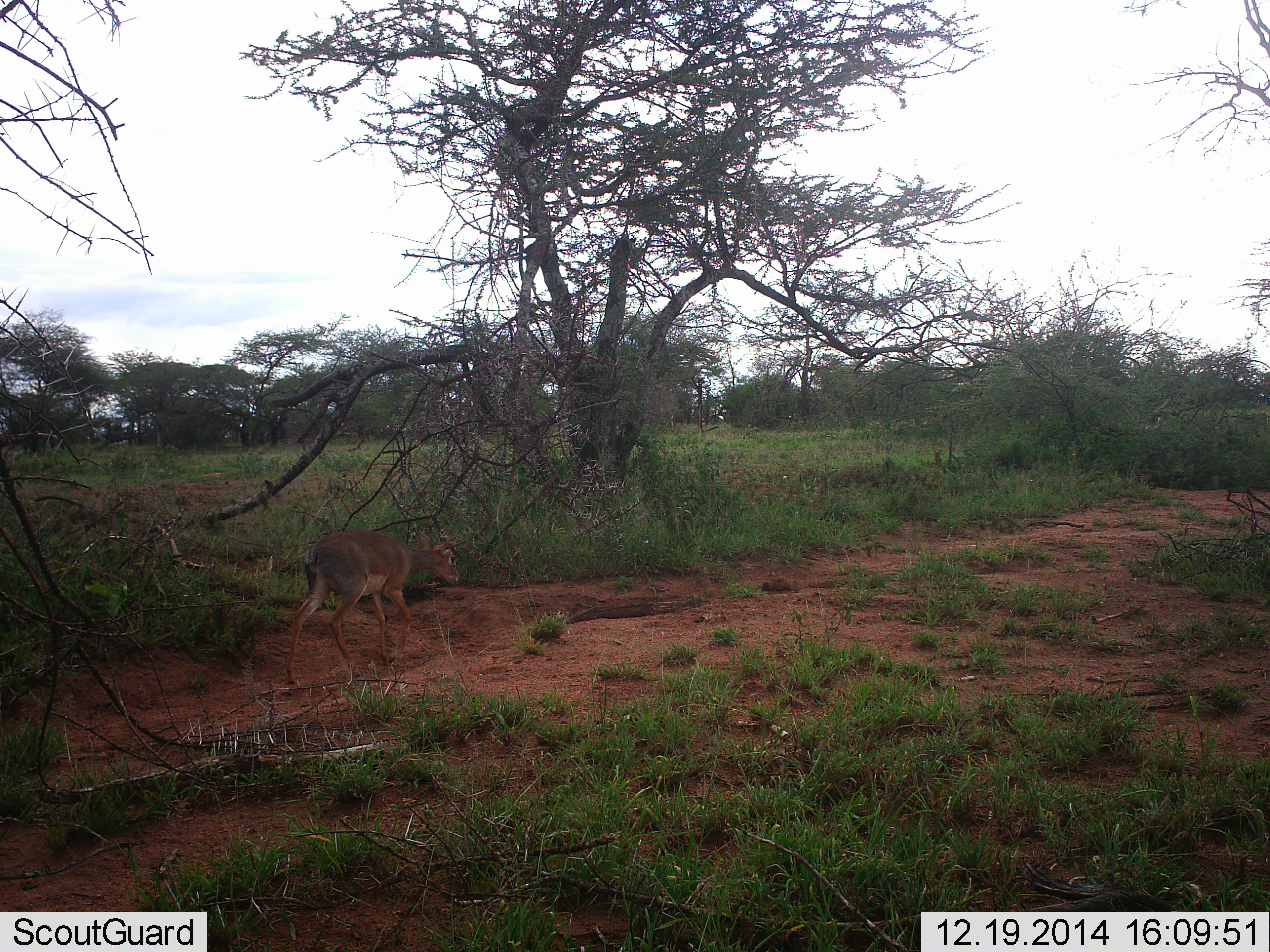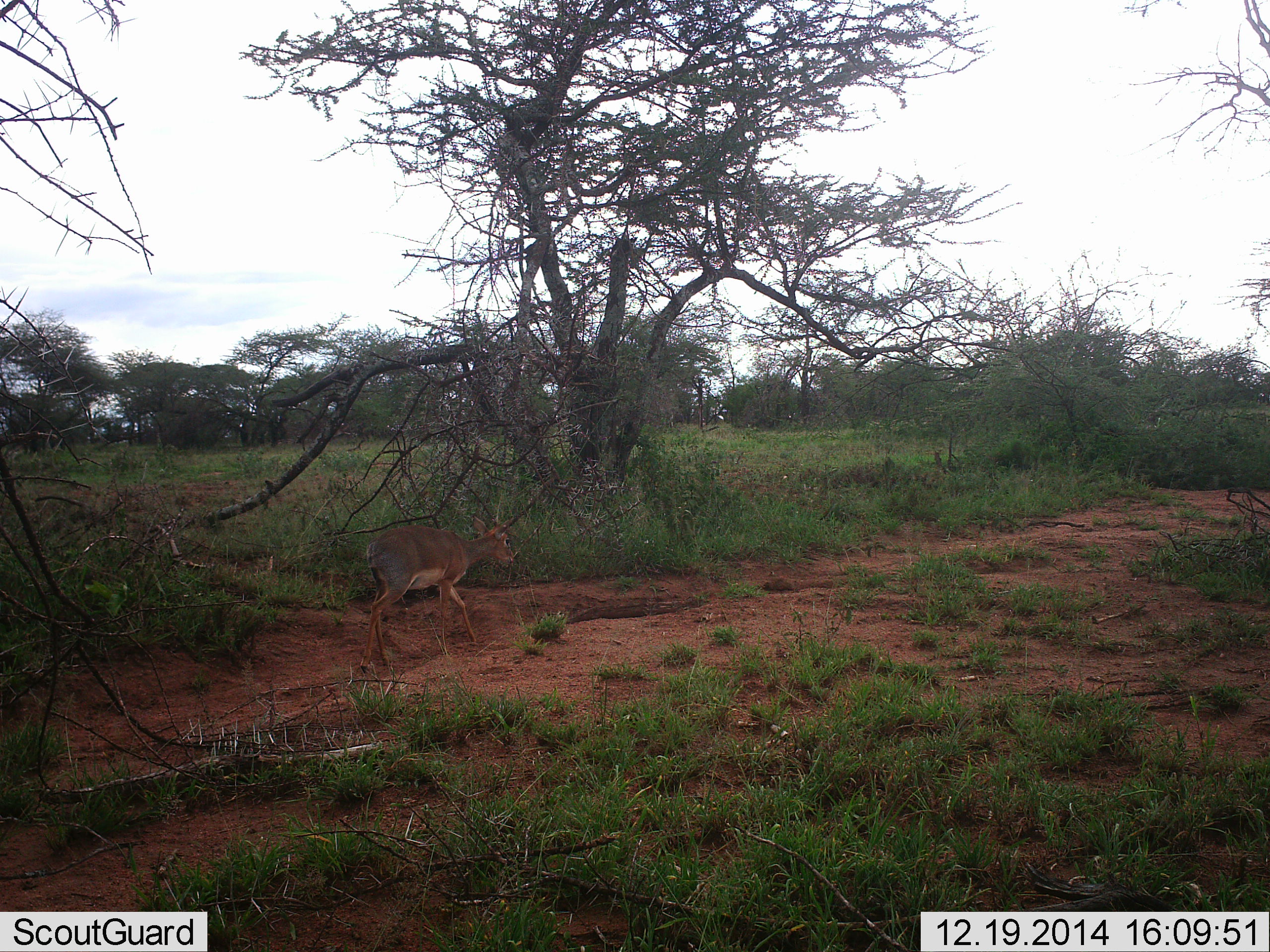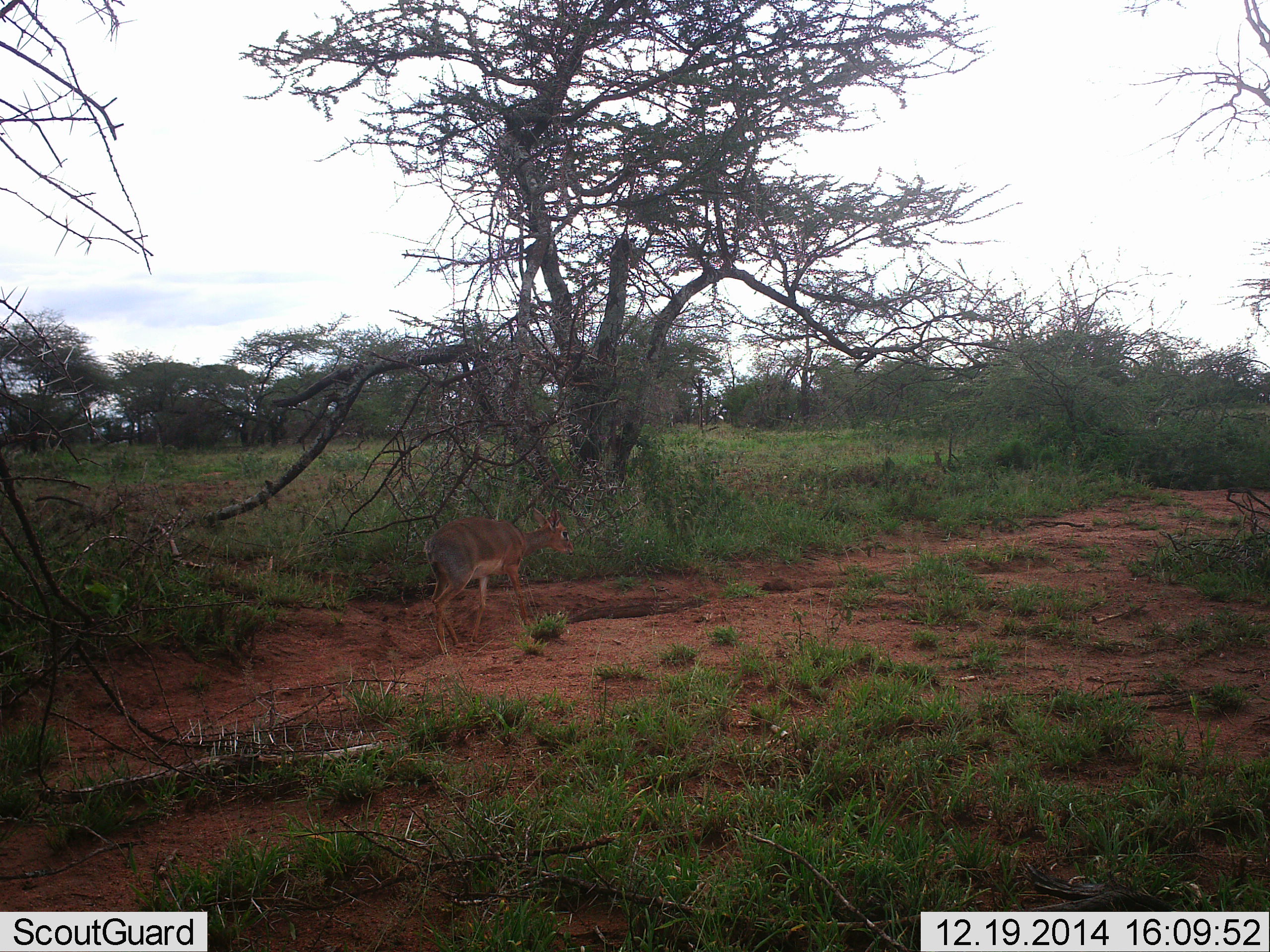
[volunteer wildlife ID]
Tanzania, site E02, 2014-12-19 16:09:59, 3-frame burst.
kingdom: Animalia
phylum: Chordata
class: Mammalia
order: Artiodactyla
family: Bovidae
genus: Madoqua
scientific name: Madoqua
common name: dikdik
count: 1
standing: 0%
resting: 0%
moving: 100%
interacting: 0%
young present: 0%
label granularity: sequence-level